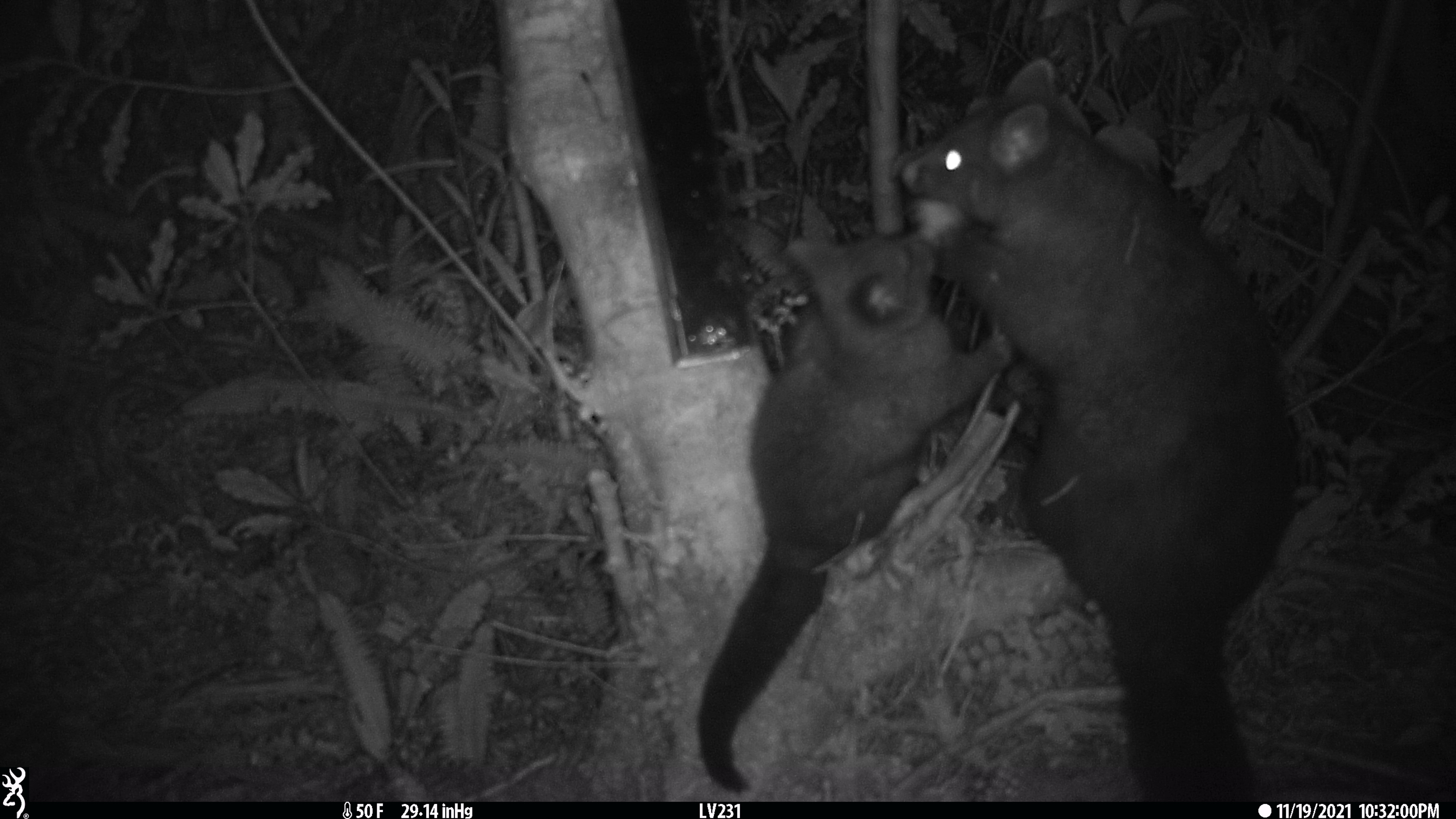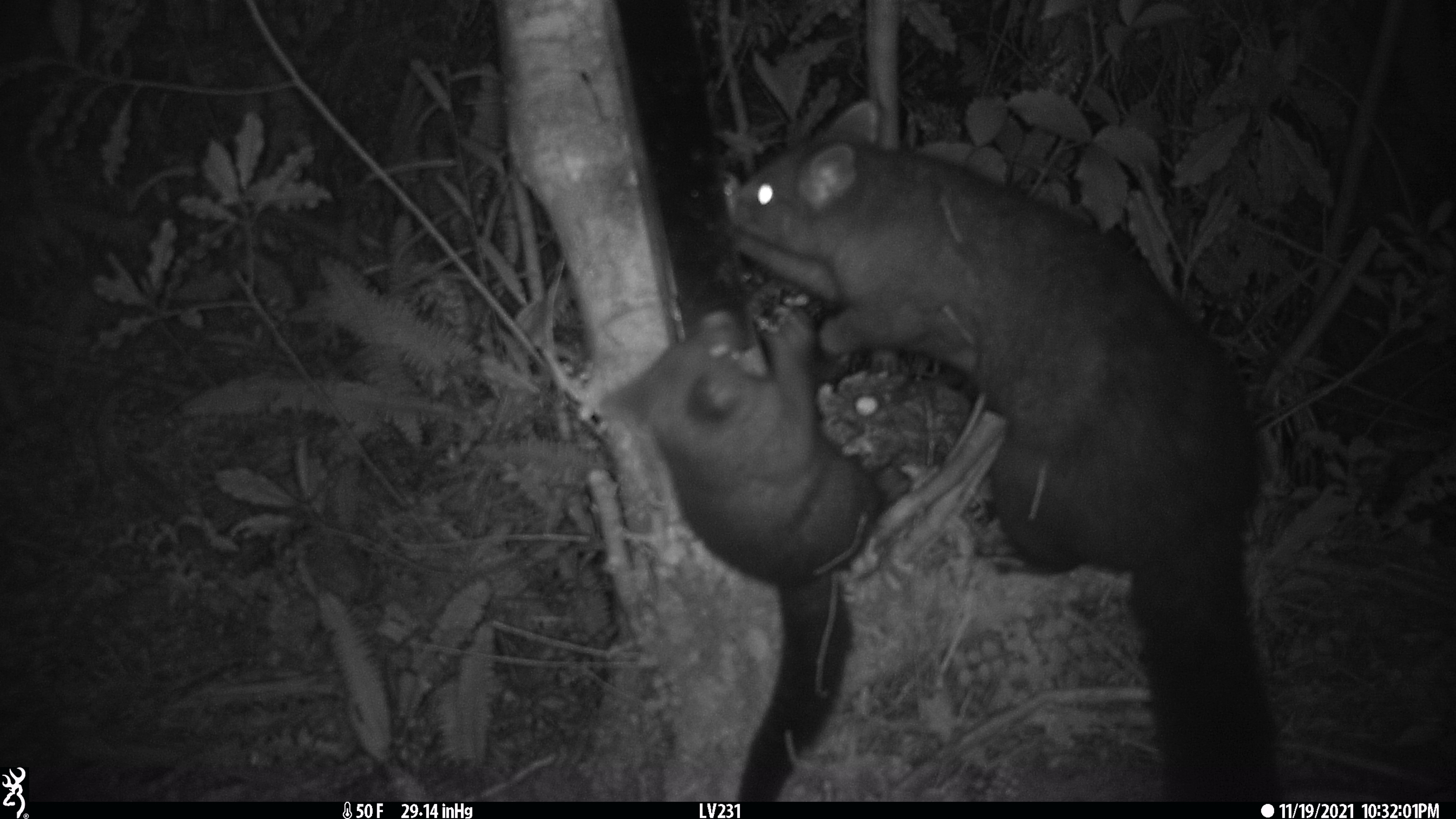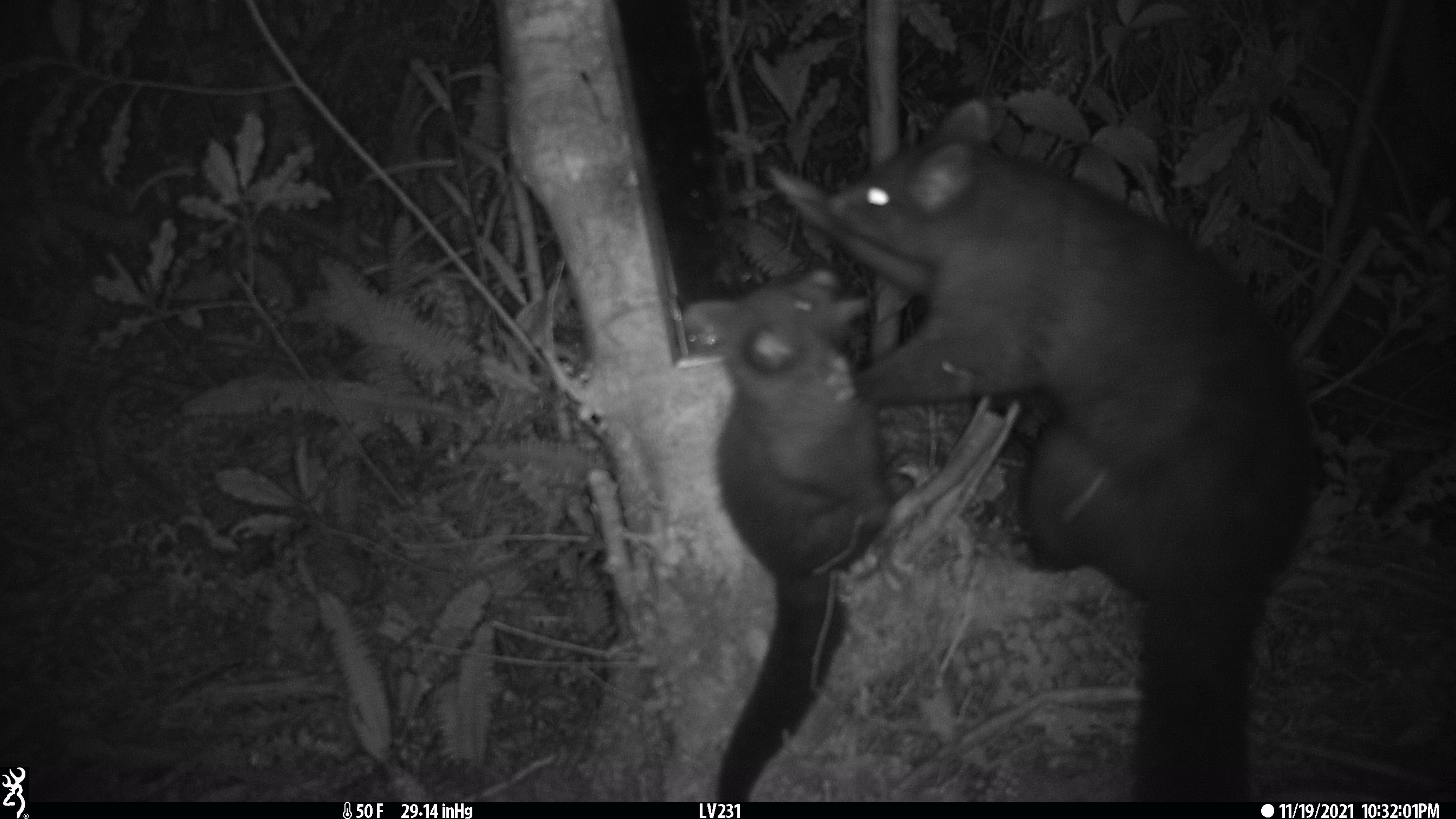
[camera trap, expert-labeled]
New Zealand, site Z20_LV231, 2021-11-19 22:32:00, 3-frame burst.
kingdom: Animalia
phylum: Chordata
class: Mammalia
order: Diprotodontia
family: Phalangeridae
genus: Trichosurus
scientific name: Trichosurus vulpecula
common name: common brushtail possum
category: possum